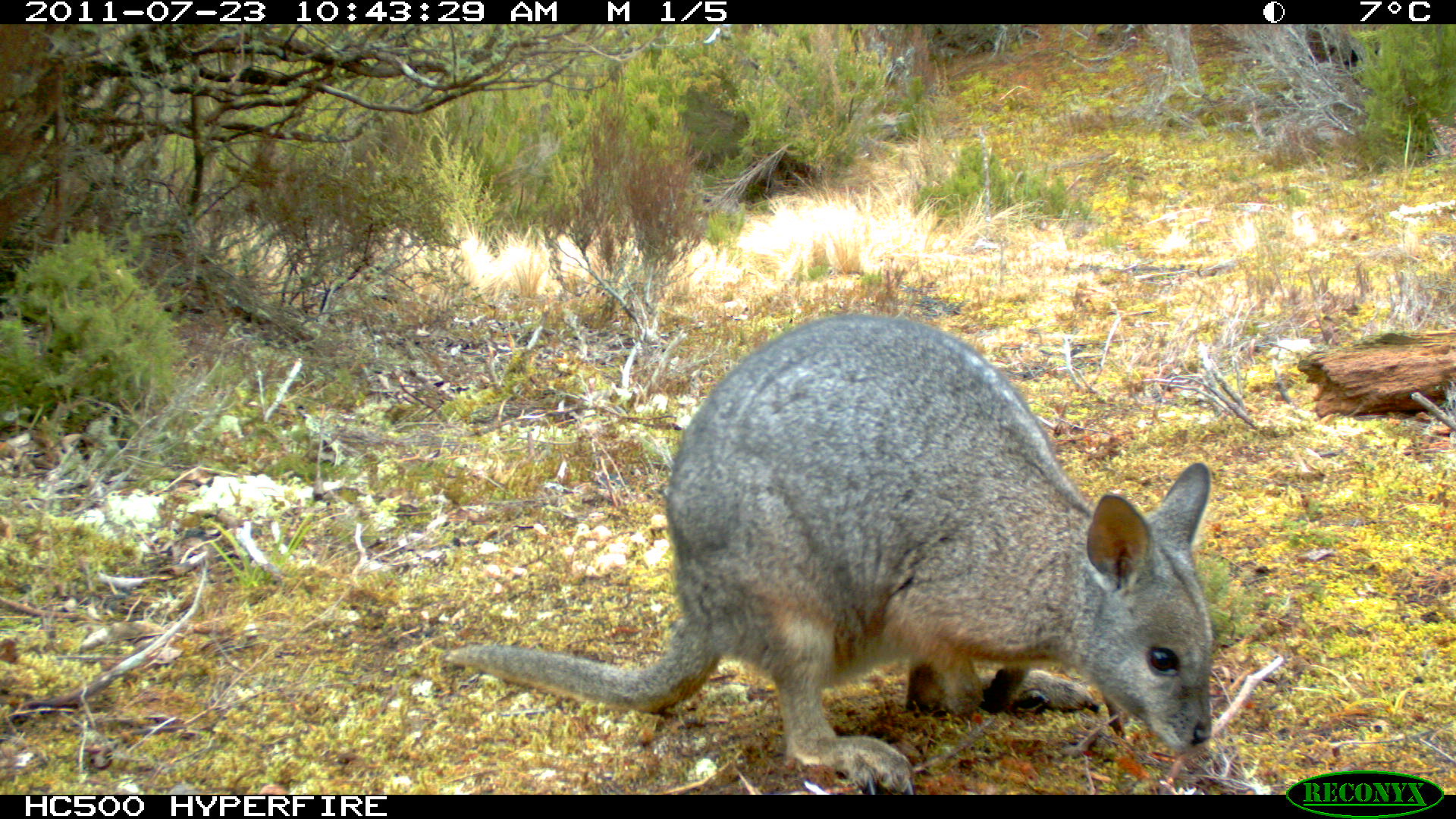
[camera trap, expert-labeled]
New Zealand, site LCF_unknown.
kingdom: Animalia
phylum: Chordata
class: Mammalia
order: Diprotodontia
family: Macropodidae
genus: Notamacropus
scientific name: Notamacropus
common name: wallaby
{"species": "wallaby (Notamacropus)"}